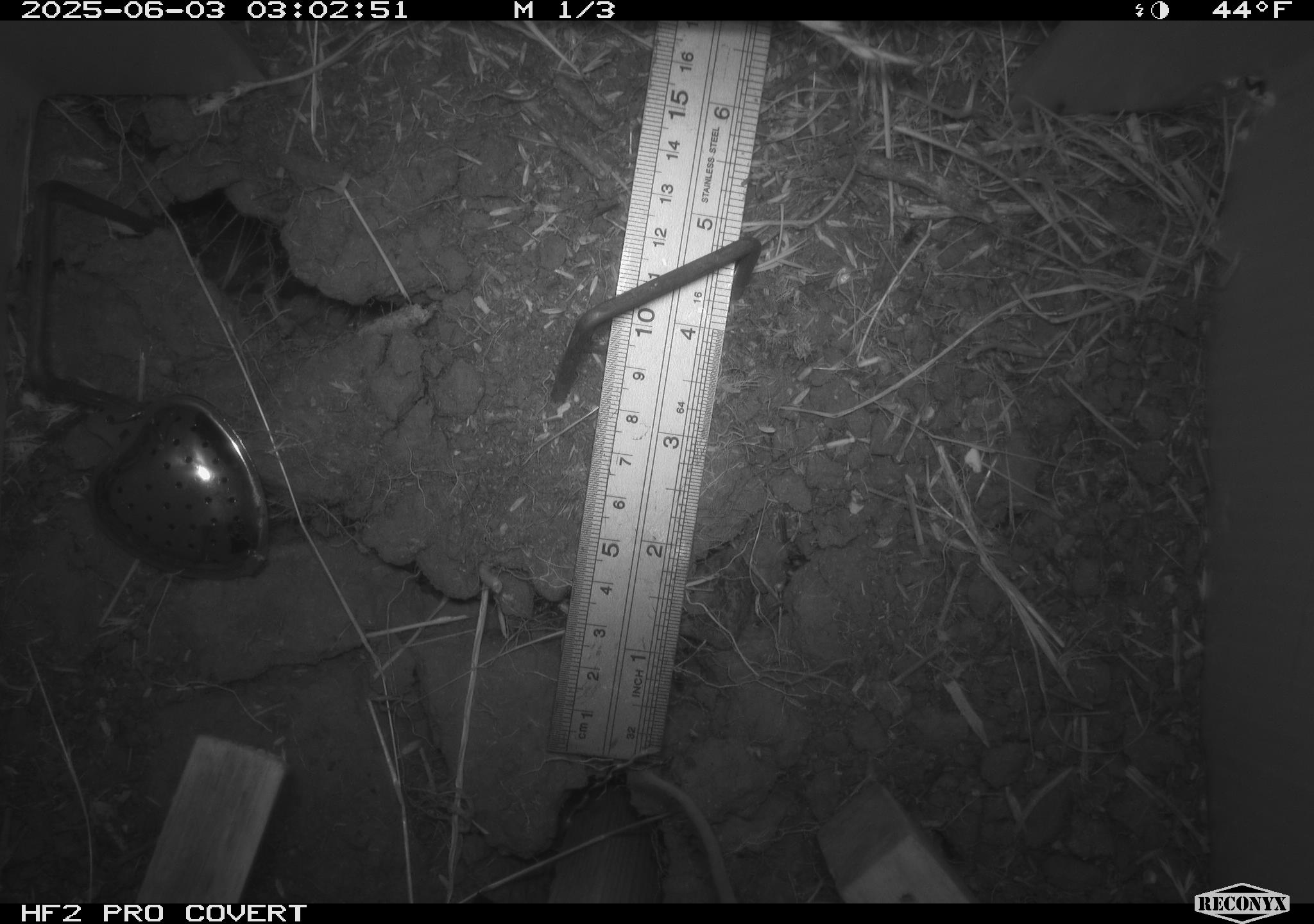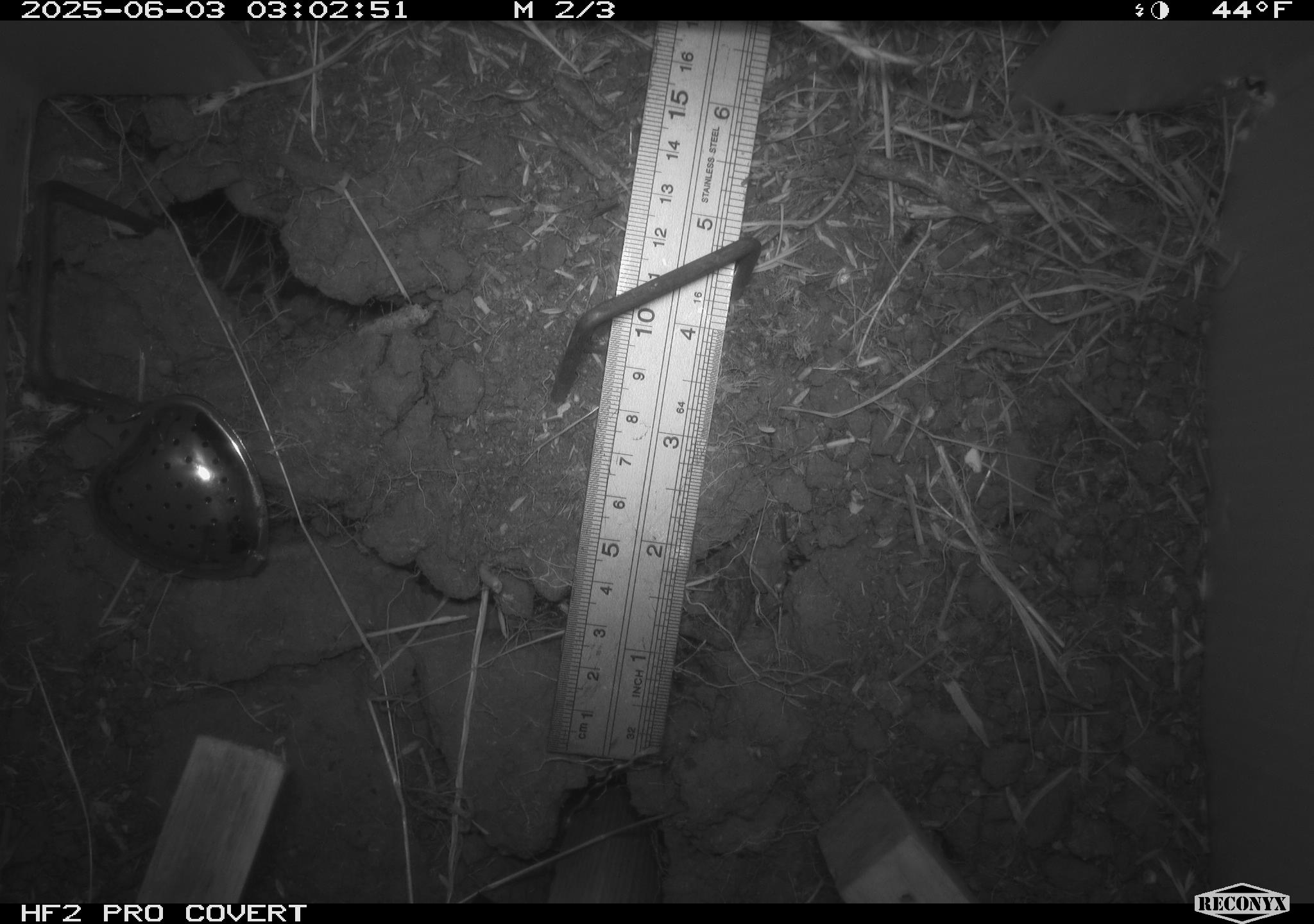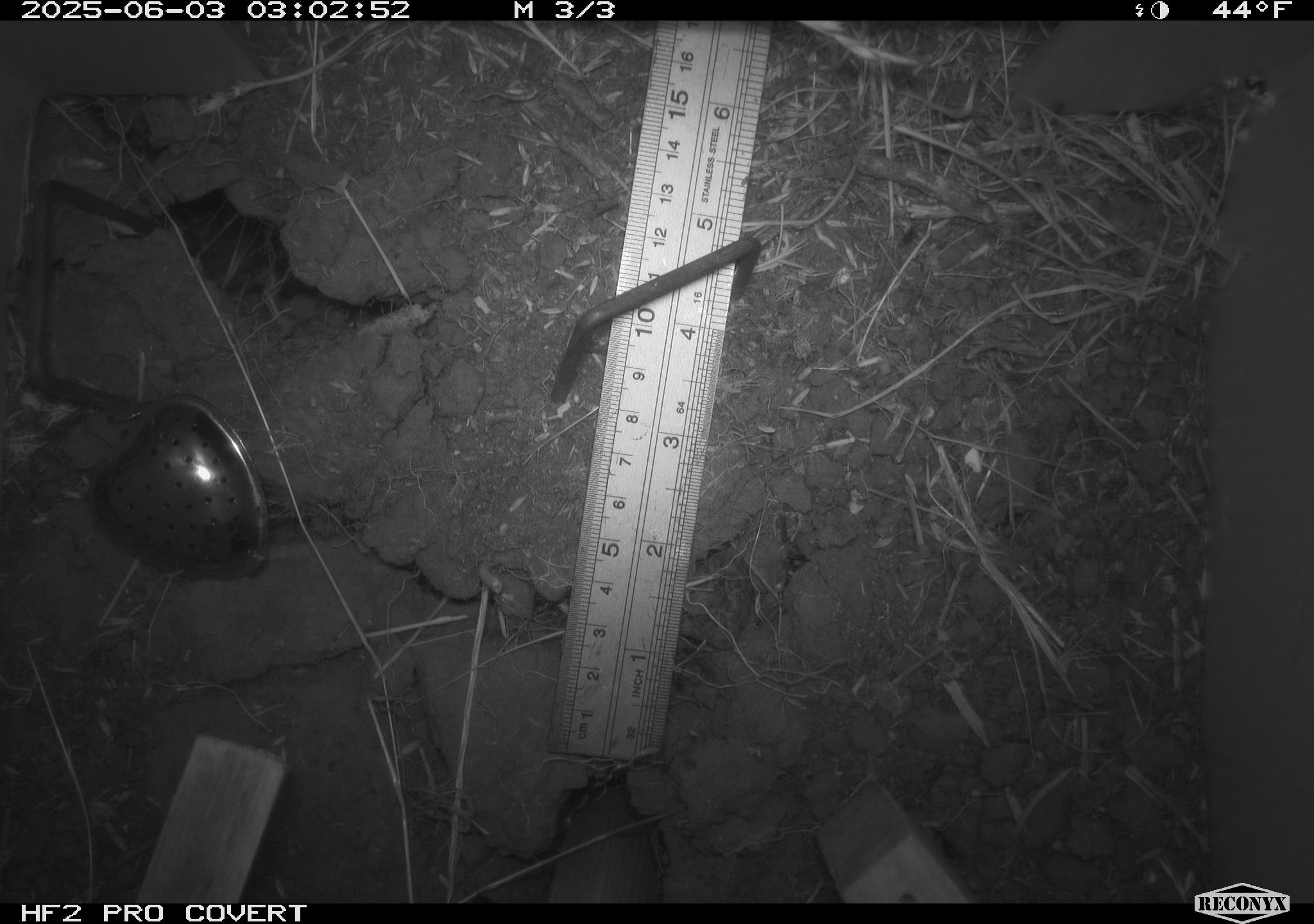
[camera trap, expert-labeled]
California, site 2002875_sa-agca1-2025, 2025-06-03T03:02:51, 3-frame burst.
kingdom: Animalia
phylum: Chordata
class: Mammalia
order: Rodentia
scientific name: Rodentia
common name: rodent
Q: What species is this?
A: Rodent (Rodentia).